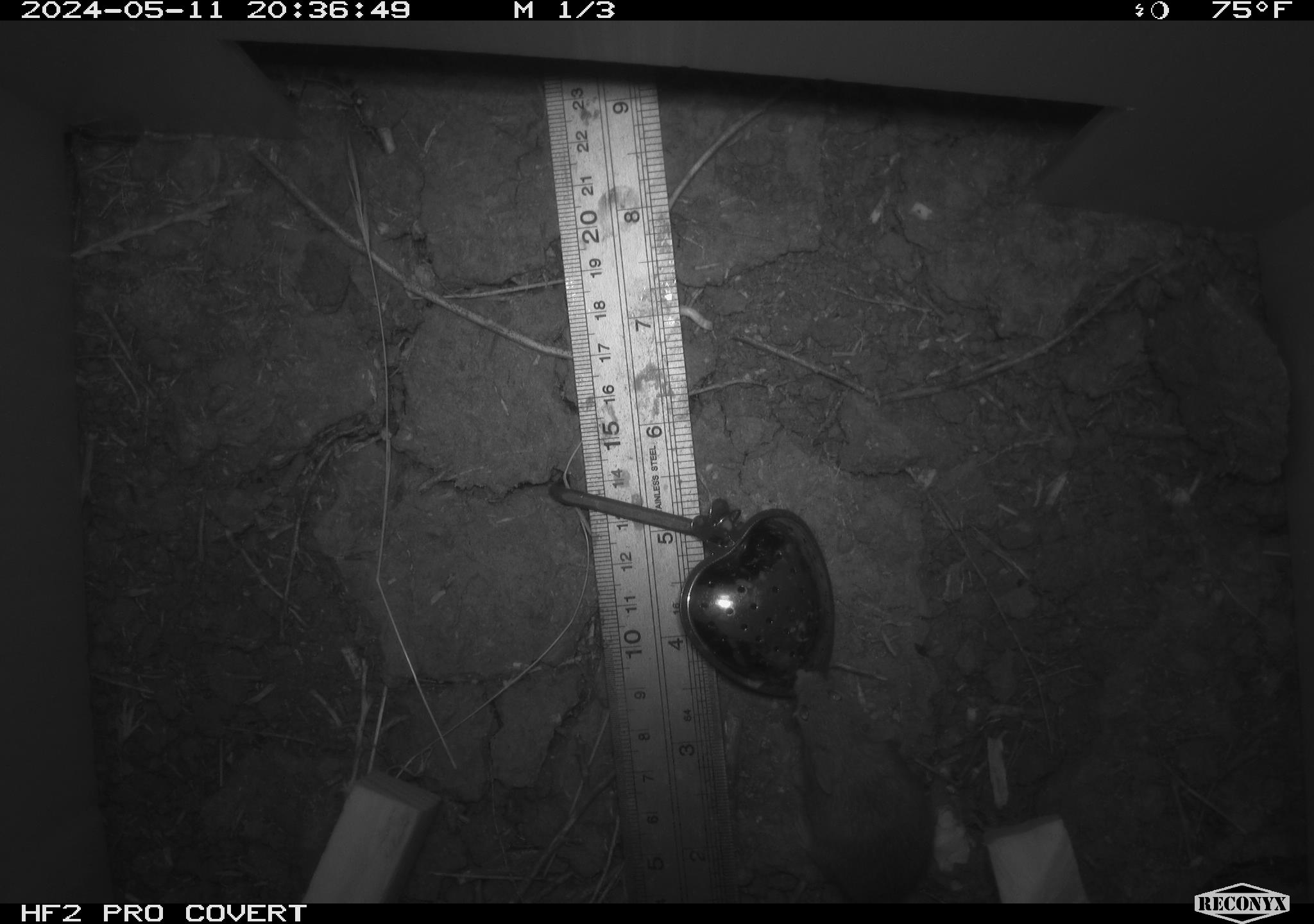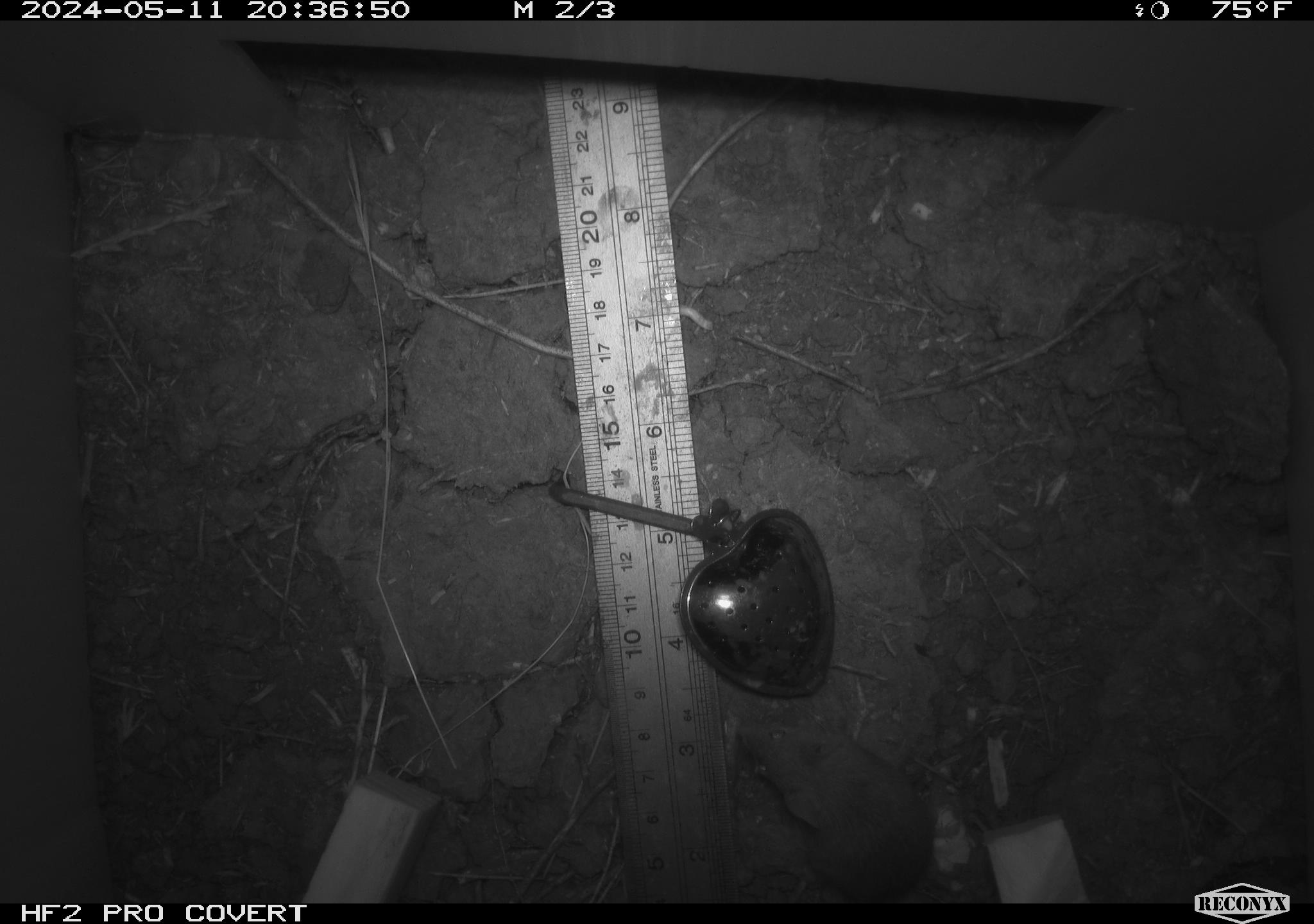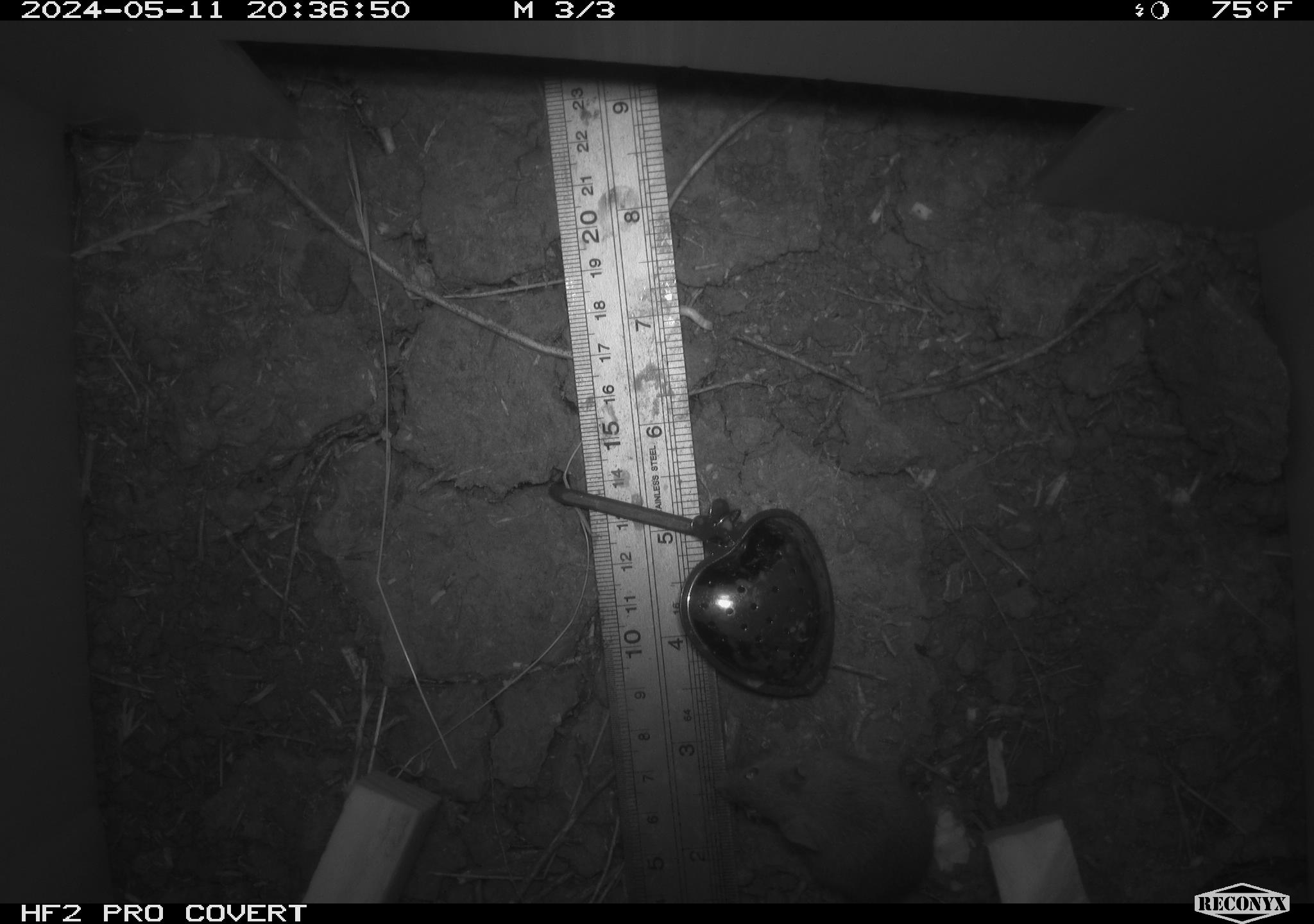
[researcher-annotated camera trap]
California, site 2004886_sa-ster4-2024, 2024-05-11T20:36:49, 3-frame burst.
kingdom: Animalia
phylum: Chordata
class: Mammalia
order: Rodentia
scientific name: Rodentia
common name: mouse species